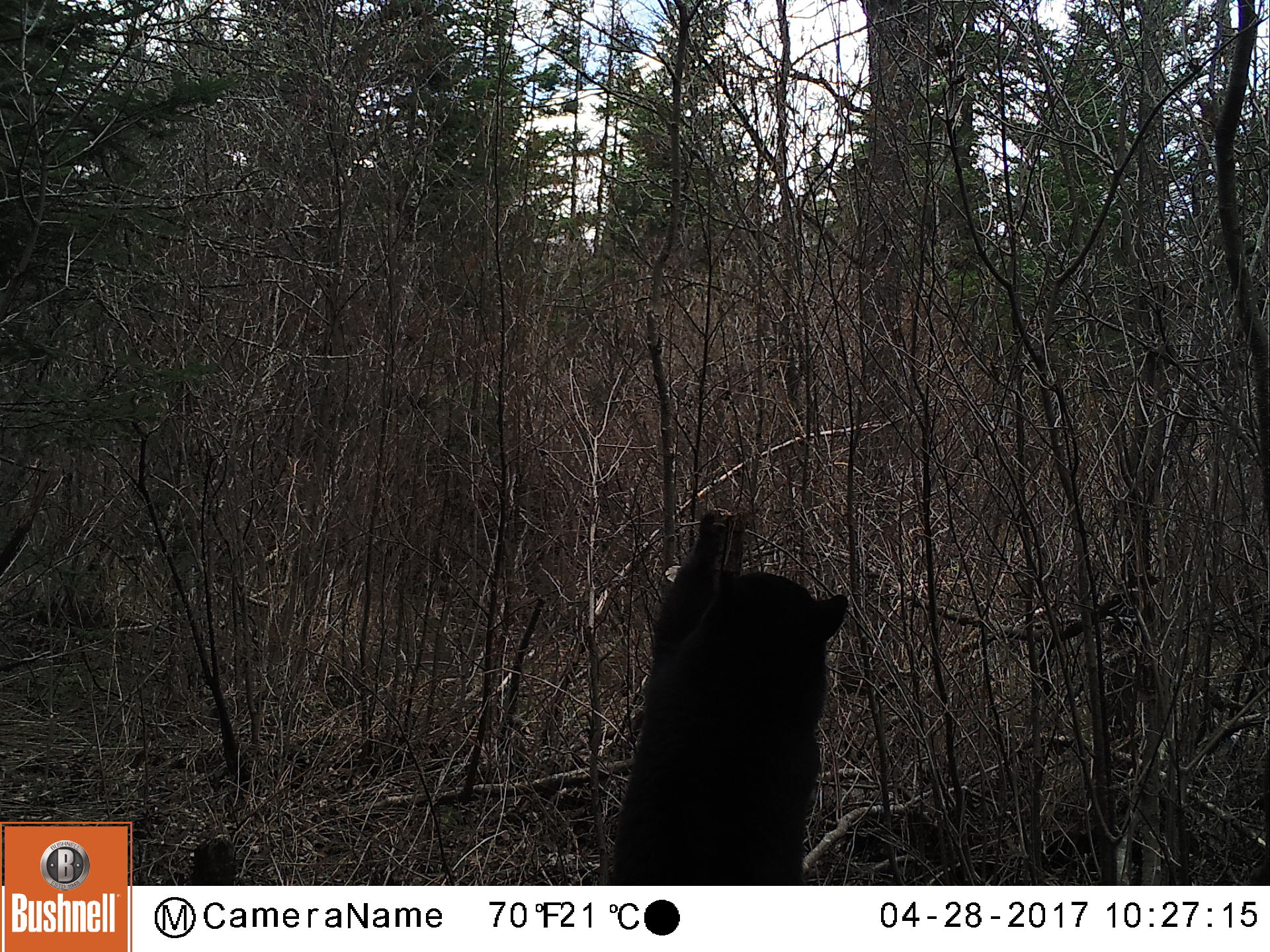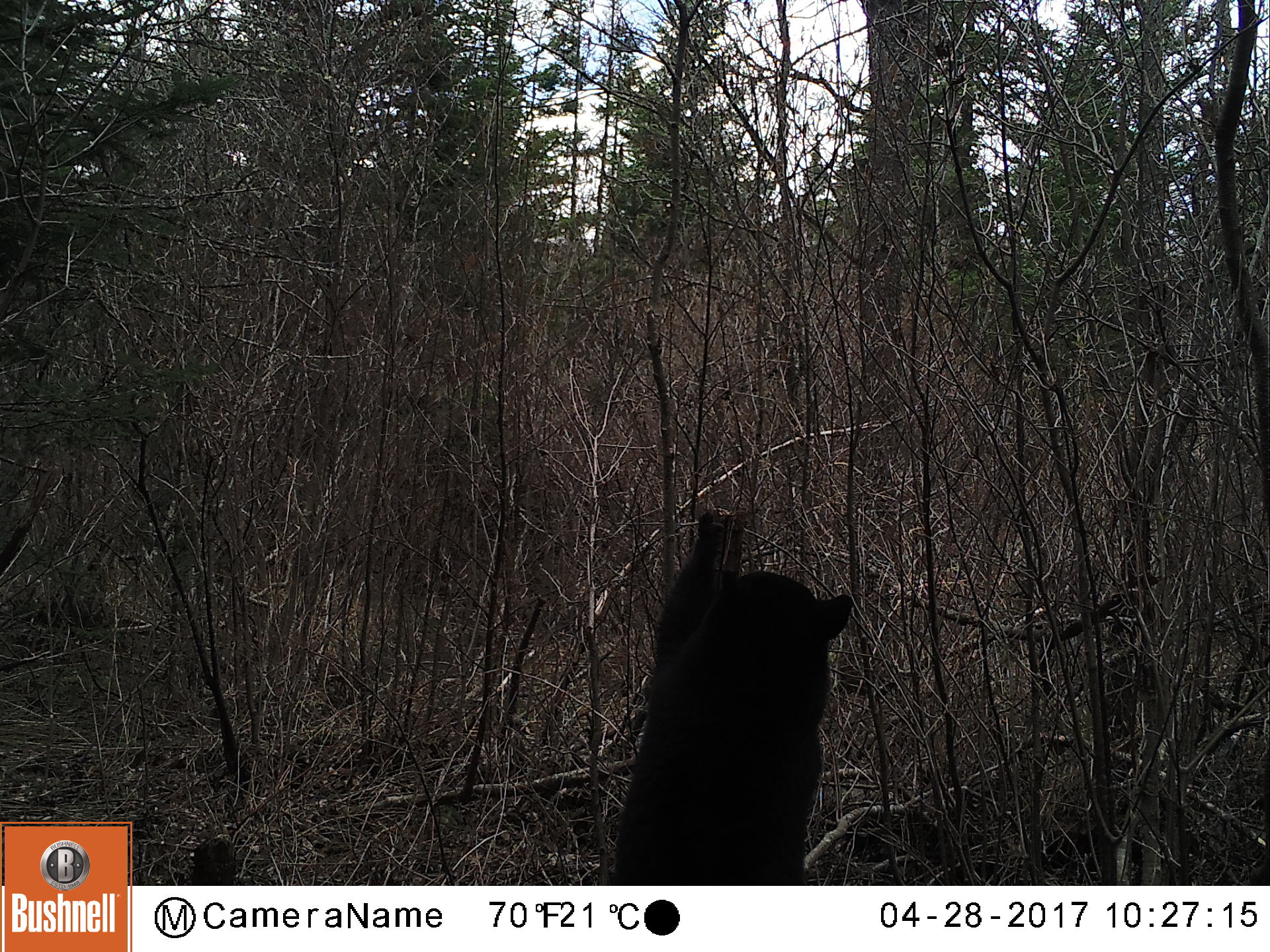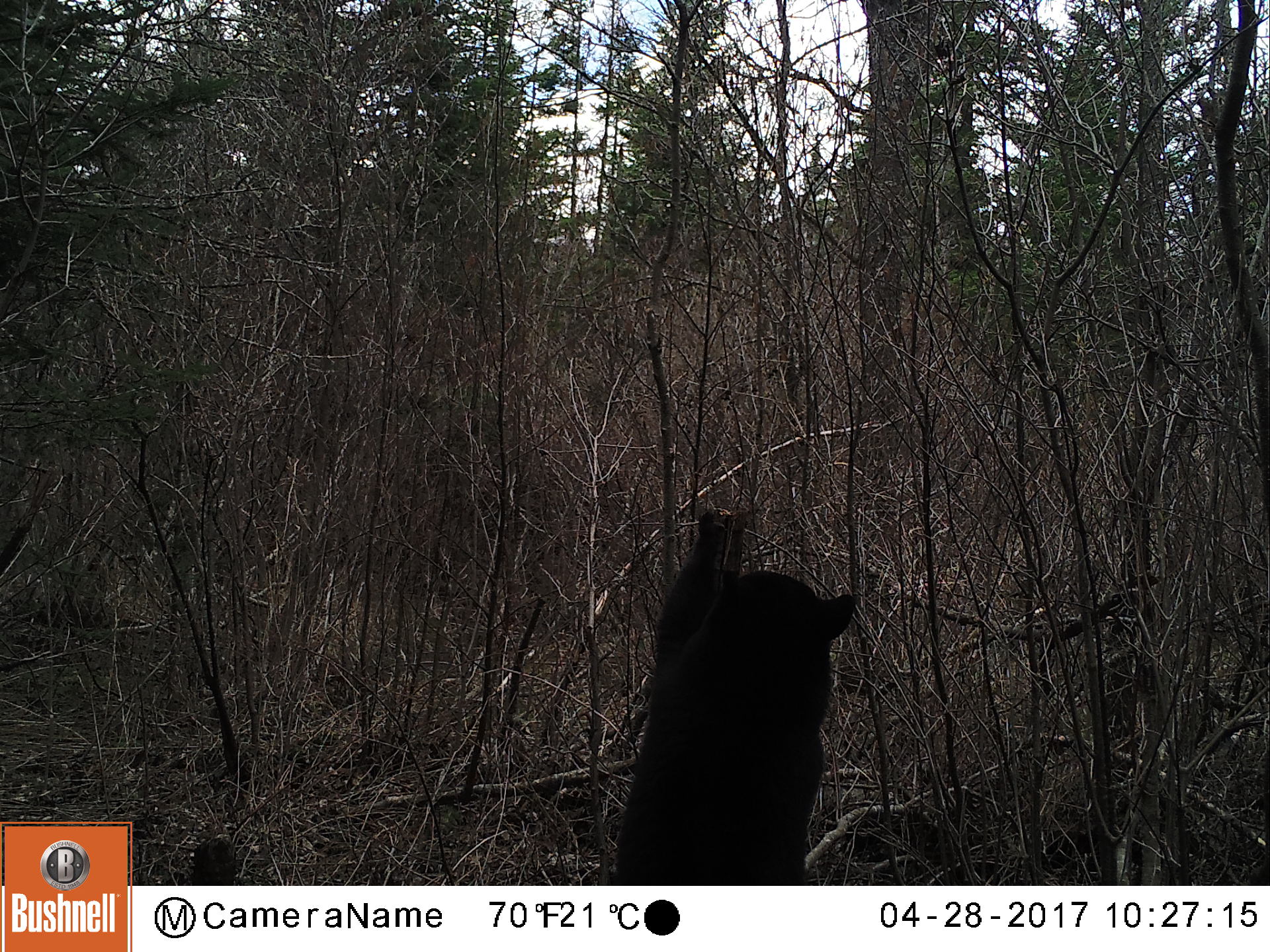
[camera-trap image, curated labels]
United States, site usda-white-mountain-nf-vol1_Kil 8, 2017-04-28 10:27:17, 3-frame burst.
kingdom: Animalia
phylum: Chordata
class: Mammalia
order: Carnivora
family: Ursidae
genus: Ursus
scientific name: Ursus americanus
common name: black bear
Black bear (Ursus americanus).